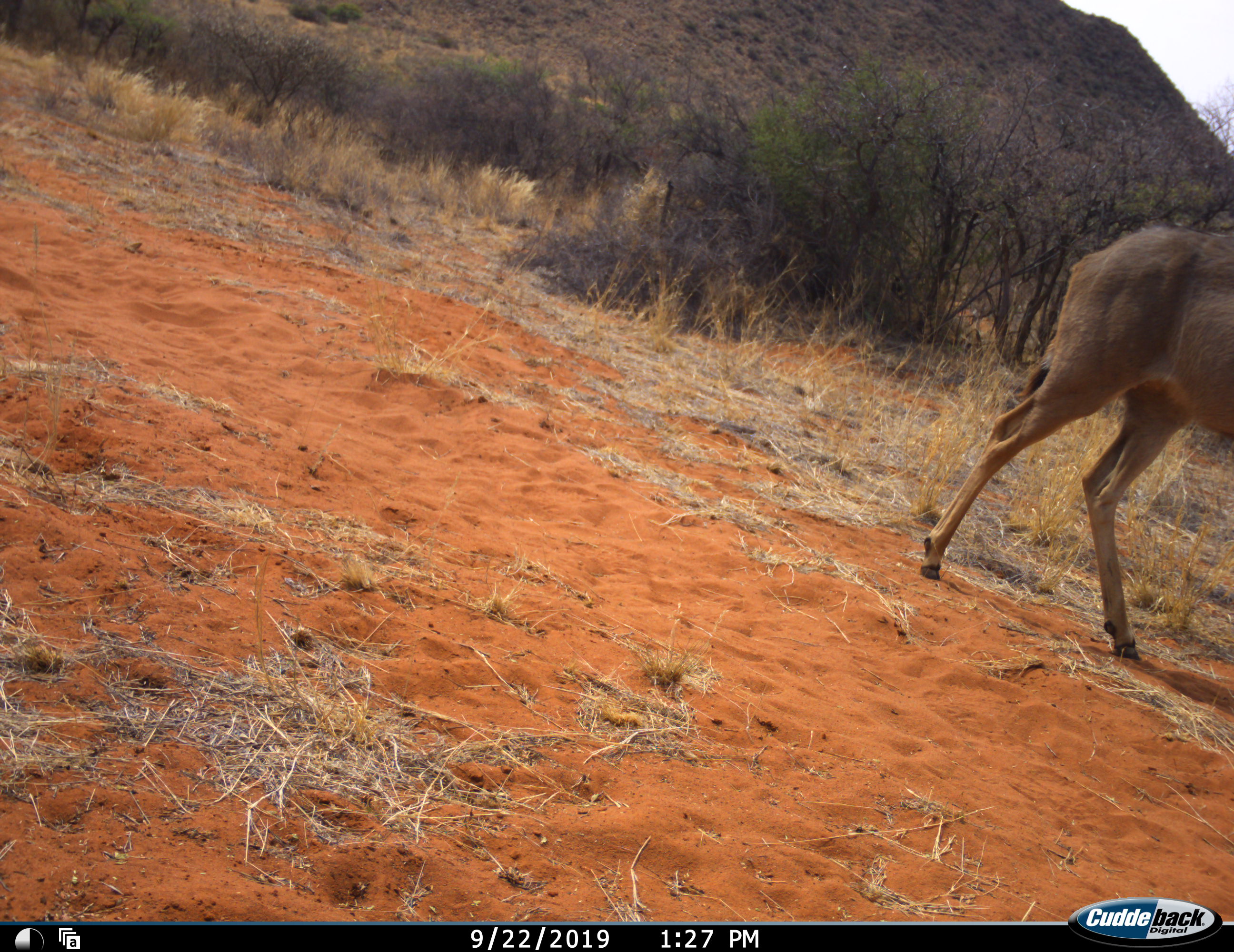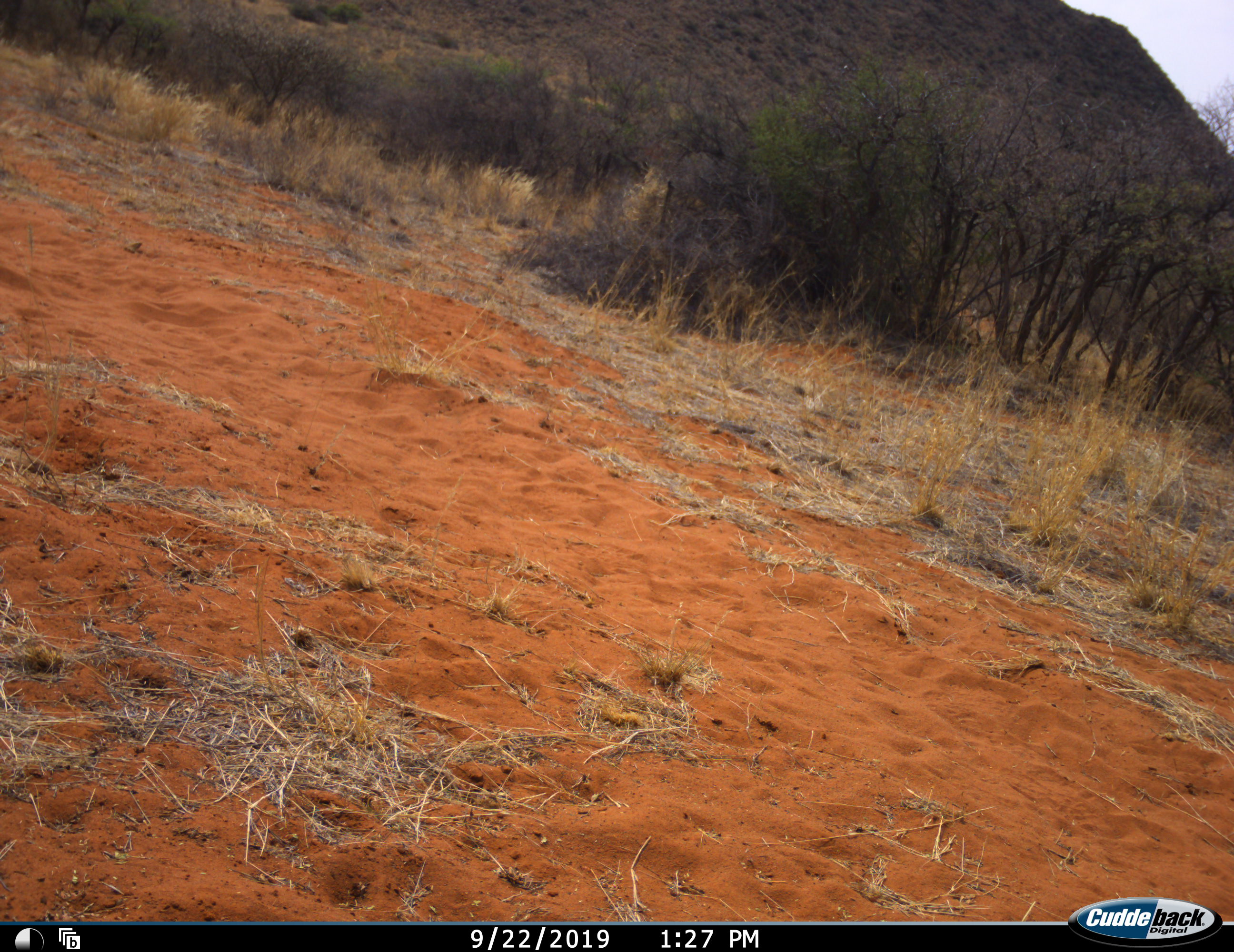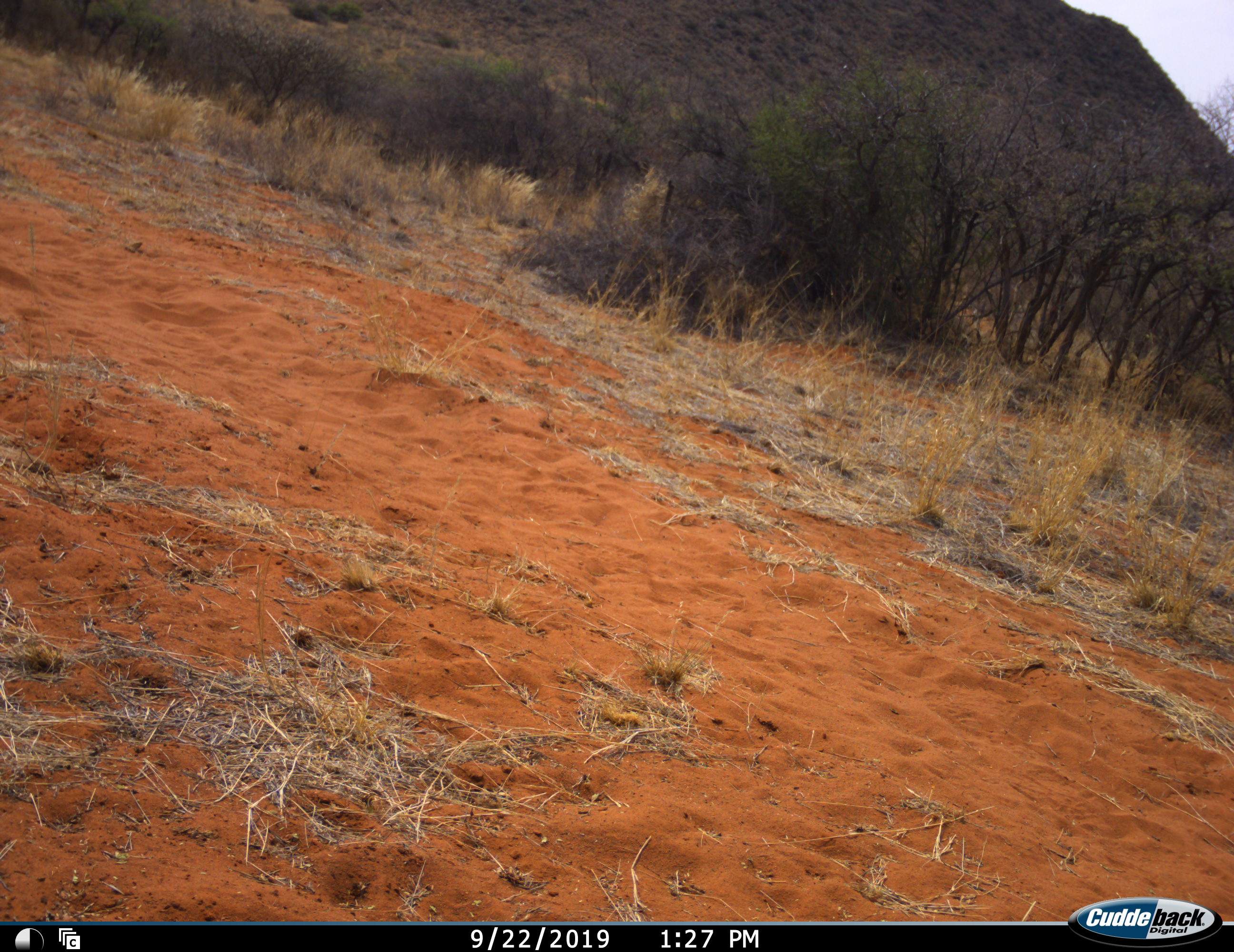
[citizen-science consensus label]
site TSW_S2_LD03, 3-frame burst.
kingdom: Animalia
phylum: Chordata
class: Mammalia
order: Artiodactyla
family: Bovidae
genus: Tragelaphus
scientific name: Tragelaphus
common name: kudu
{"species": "kudu (Tragelaphus)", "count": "1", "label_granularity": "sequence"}